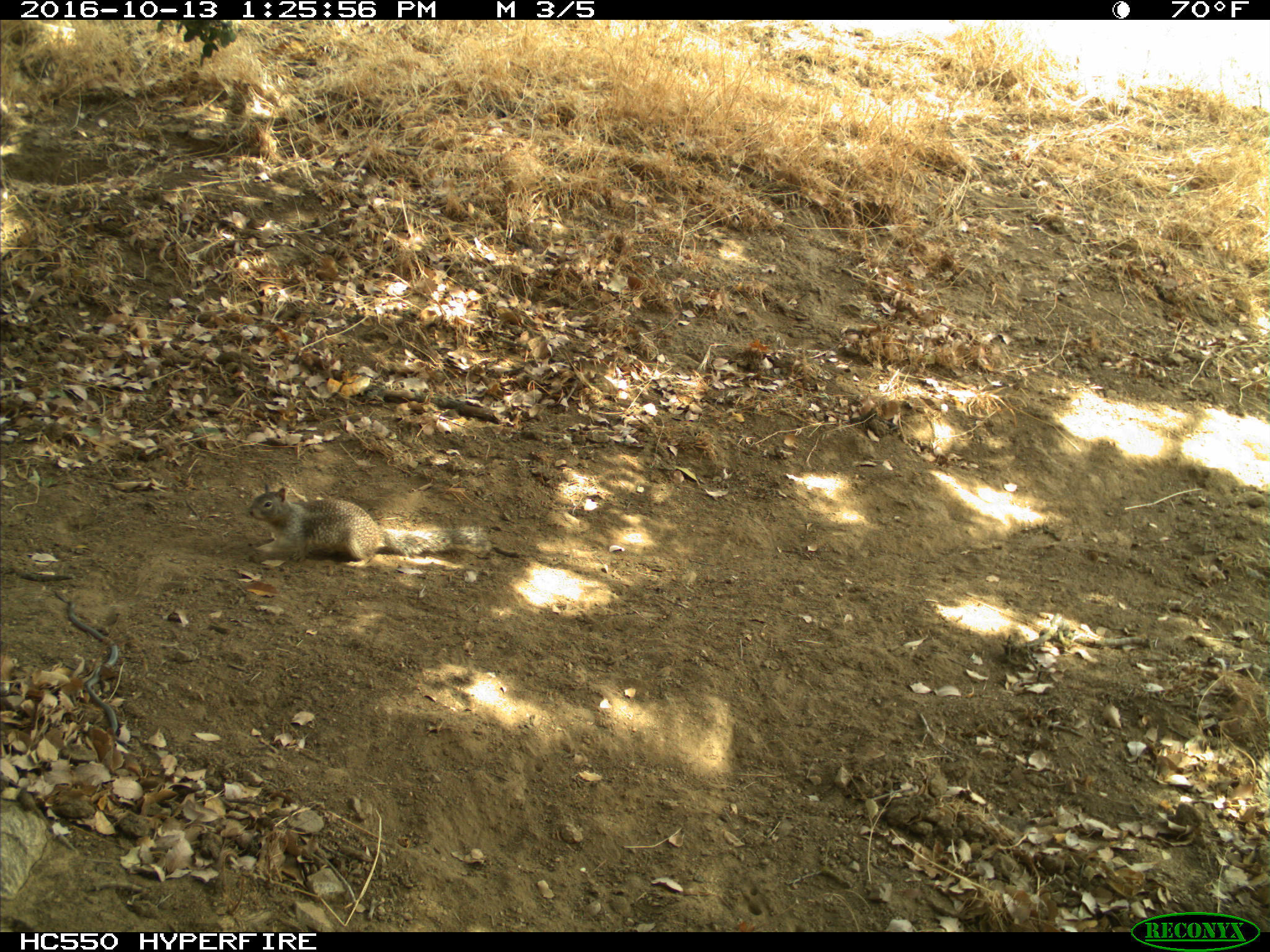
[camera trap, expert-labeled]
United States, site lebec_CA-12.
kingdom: Animalia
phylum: Chordata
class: Mammalia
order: Rodentia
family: Sciuridae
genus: Otospermophilus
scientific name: Otospermophilus beecheyi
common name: california ground squirrel